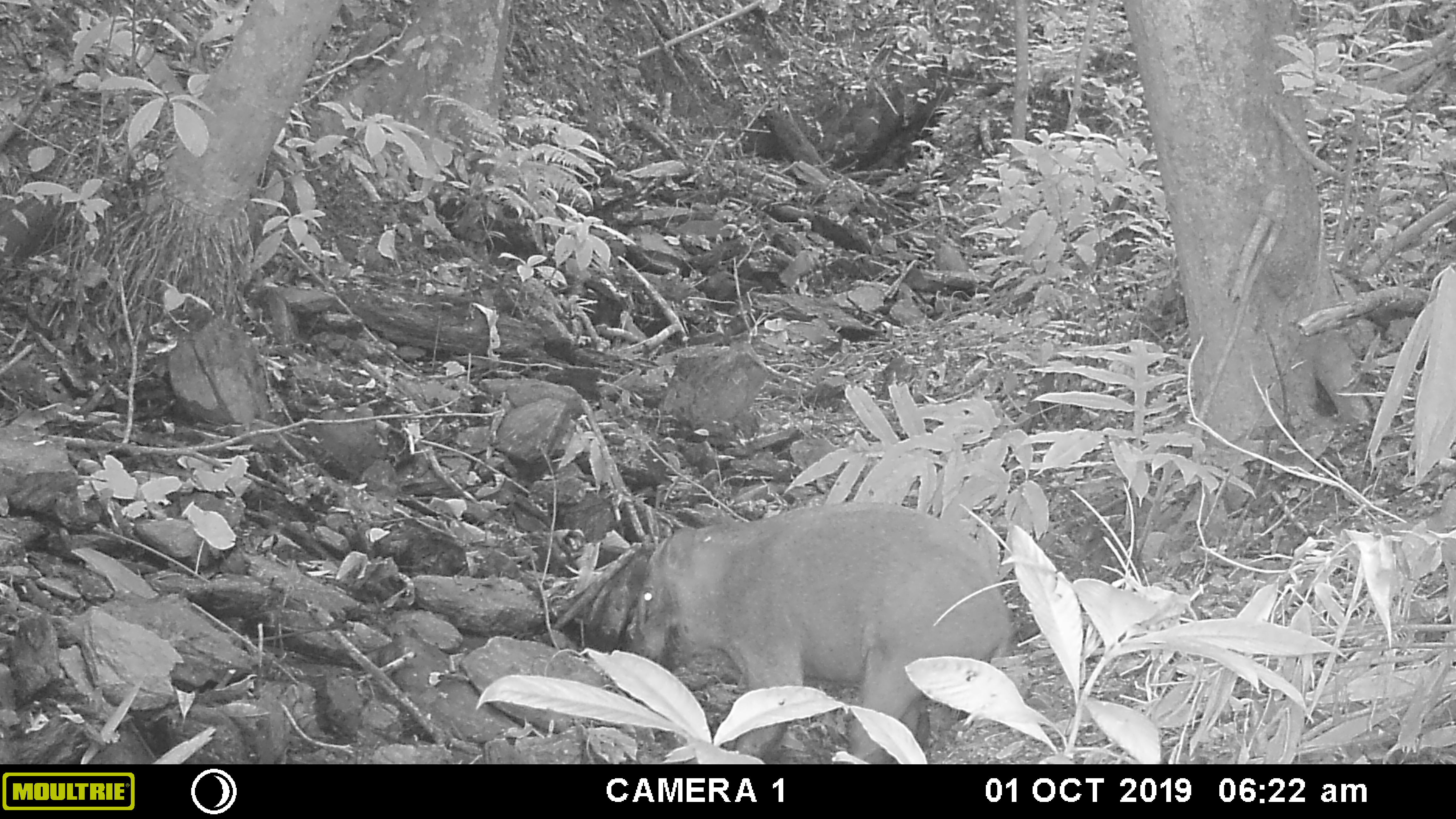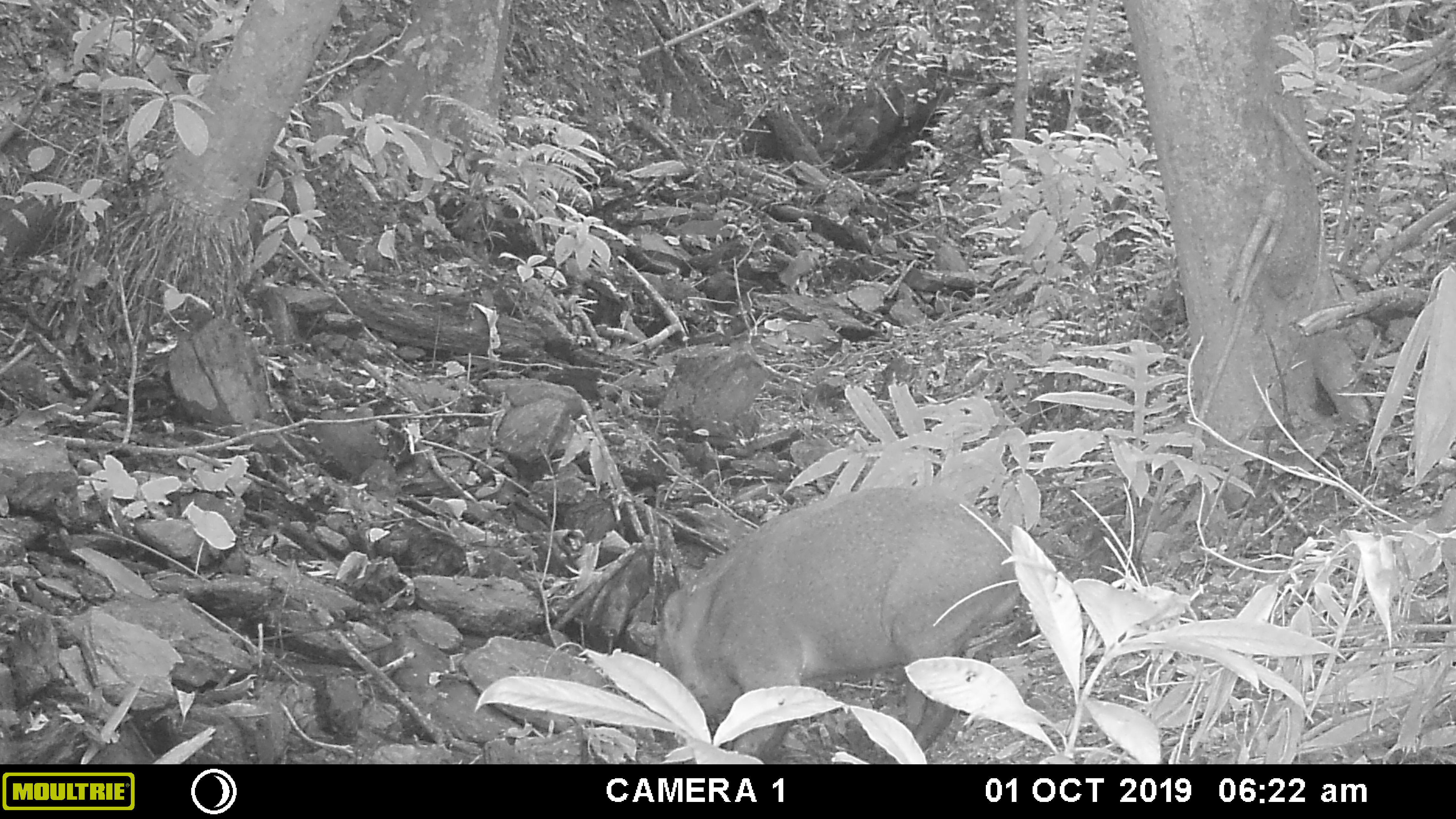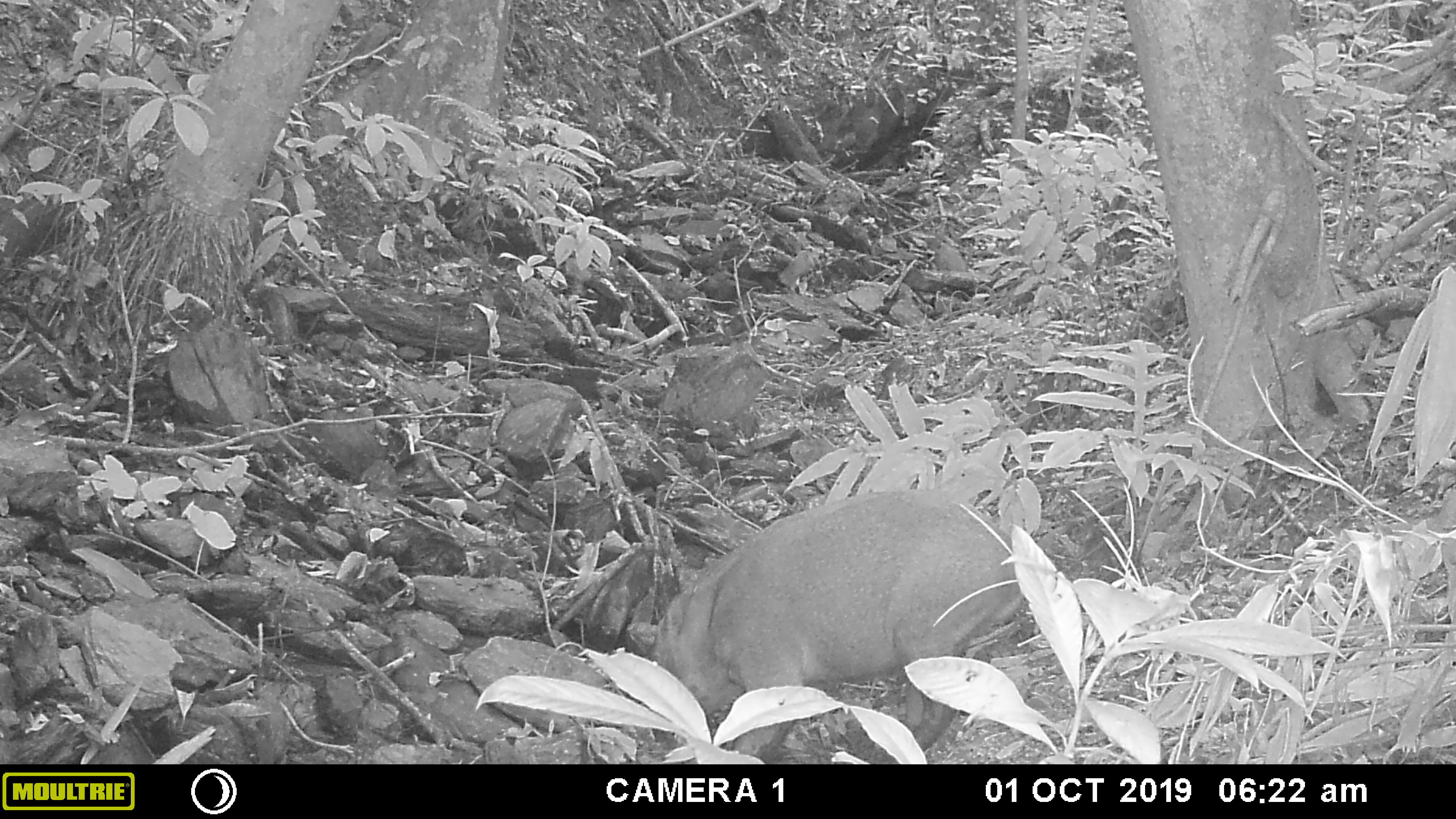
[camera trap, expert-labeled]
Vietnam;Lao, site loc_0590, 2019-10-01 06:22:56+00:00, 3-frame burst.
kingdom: Animalia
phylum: Chordata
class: Mammalia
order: Artiodactyla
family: Suidae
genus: Sus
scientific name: Sus scrofa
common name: eurasian wild pig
Eurasian wild pig (Sus scrofa). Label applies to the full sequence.